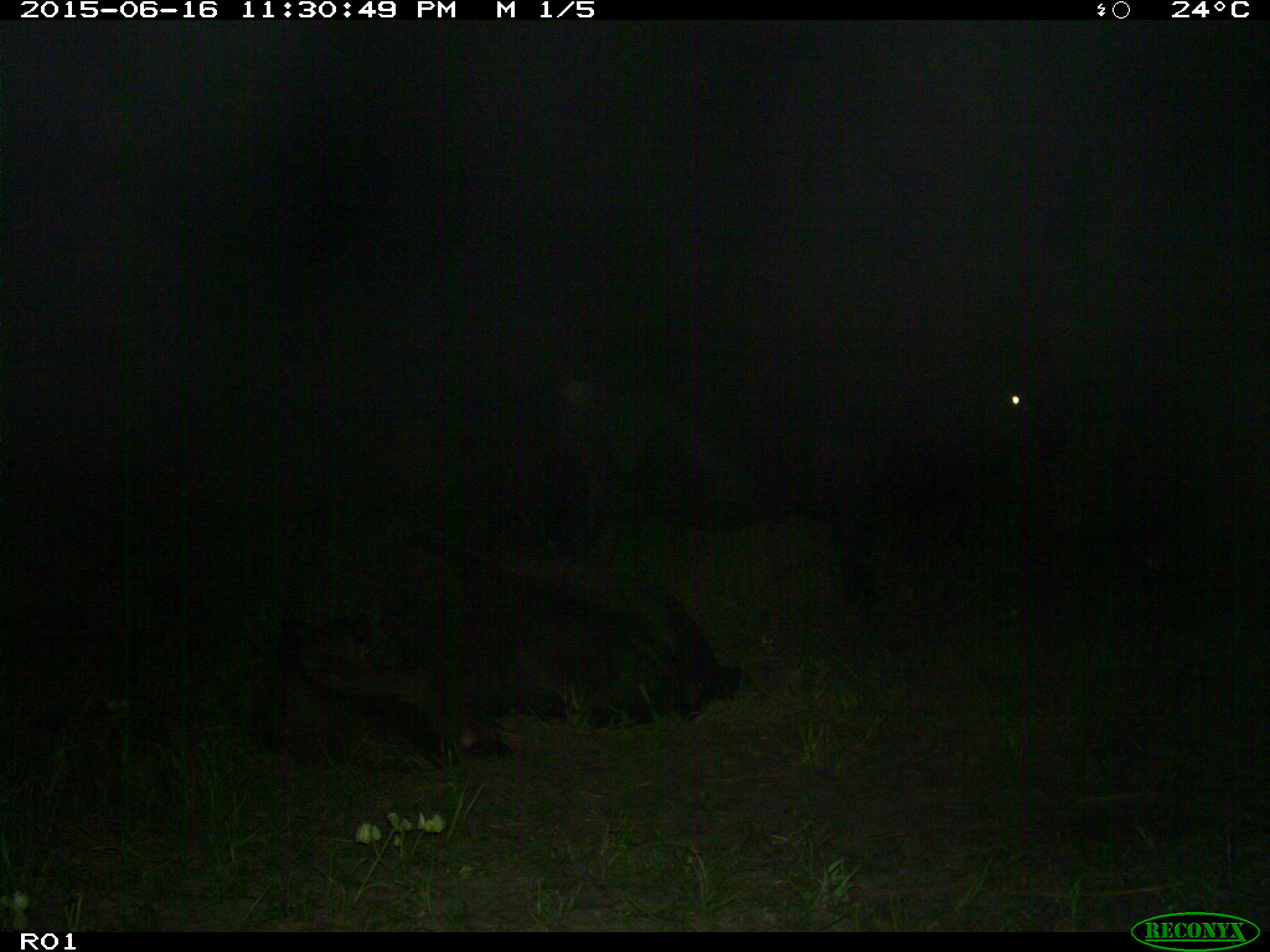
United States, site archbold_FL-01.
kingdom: Animalia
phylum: Chordata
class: Mammalia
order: Artiodactyla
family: Bovidae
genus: Bos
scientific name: Bos taurus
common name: domestic cow